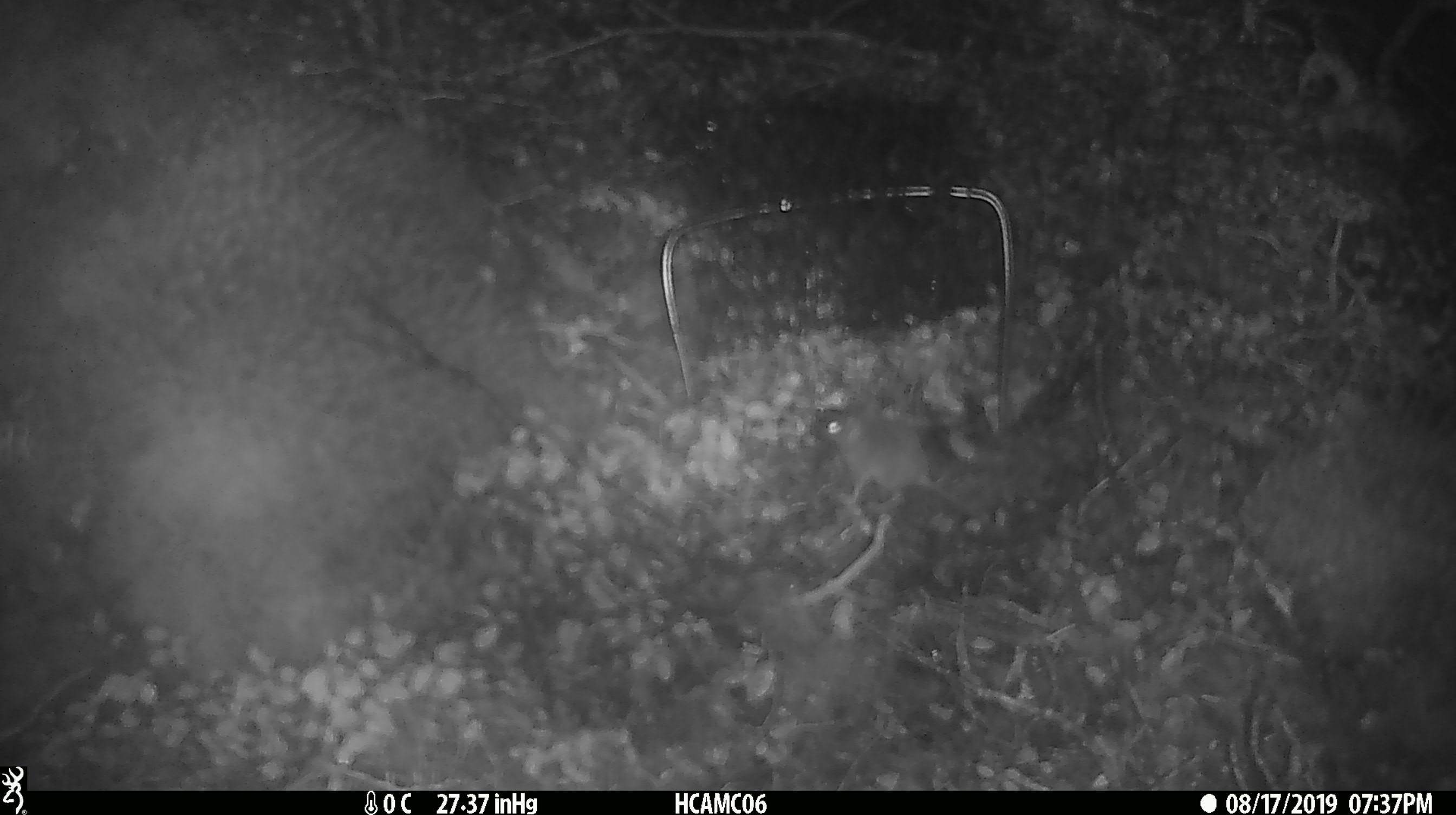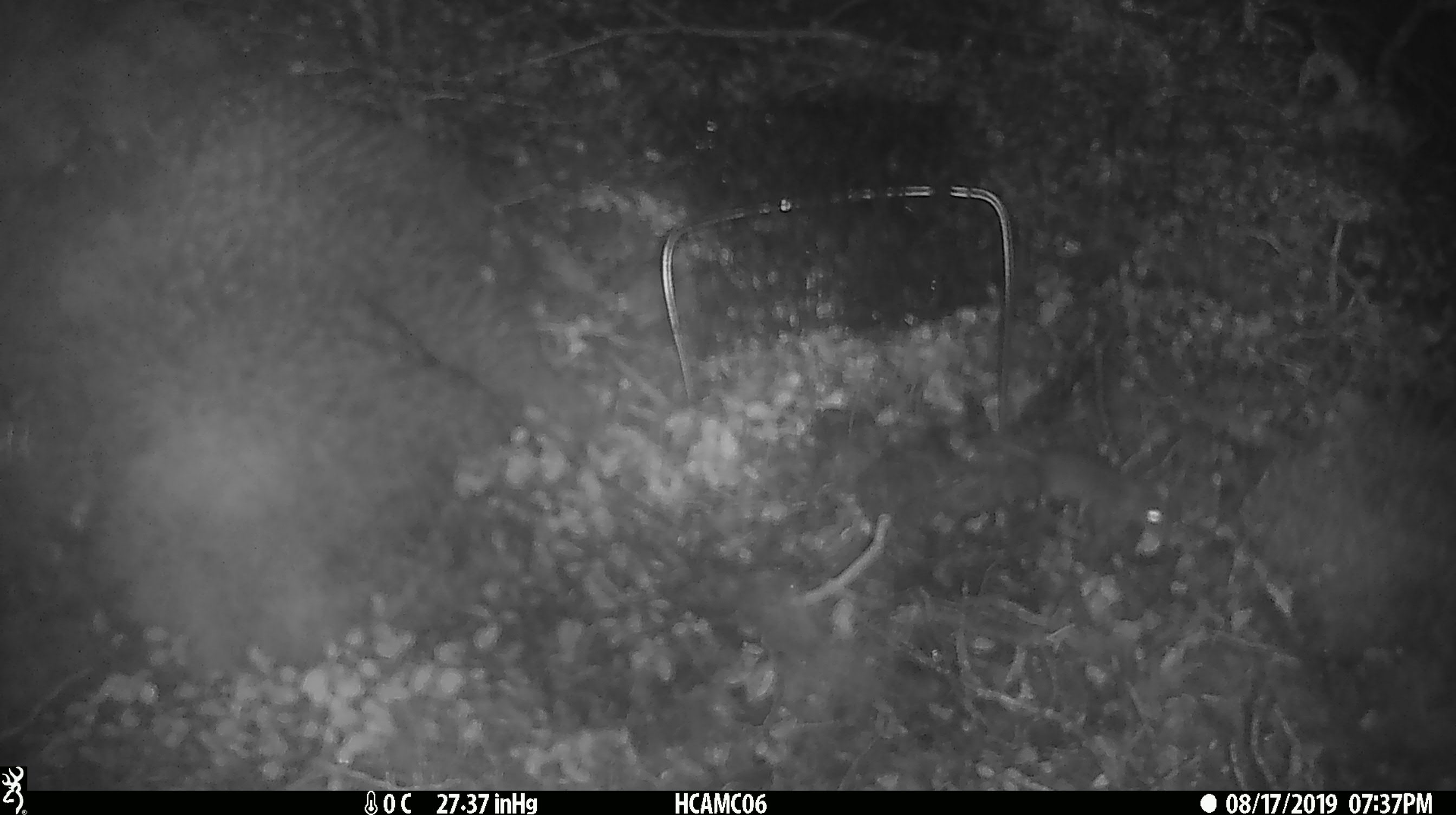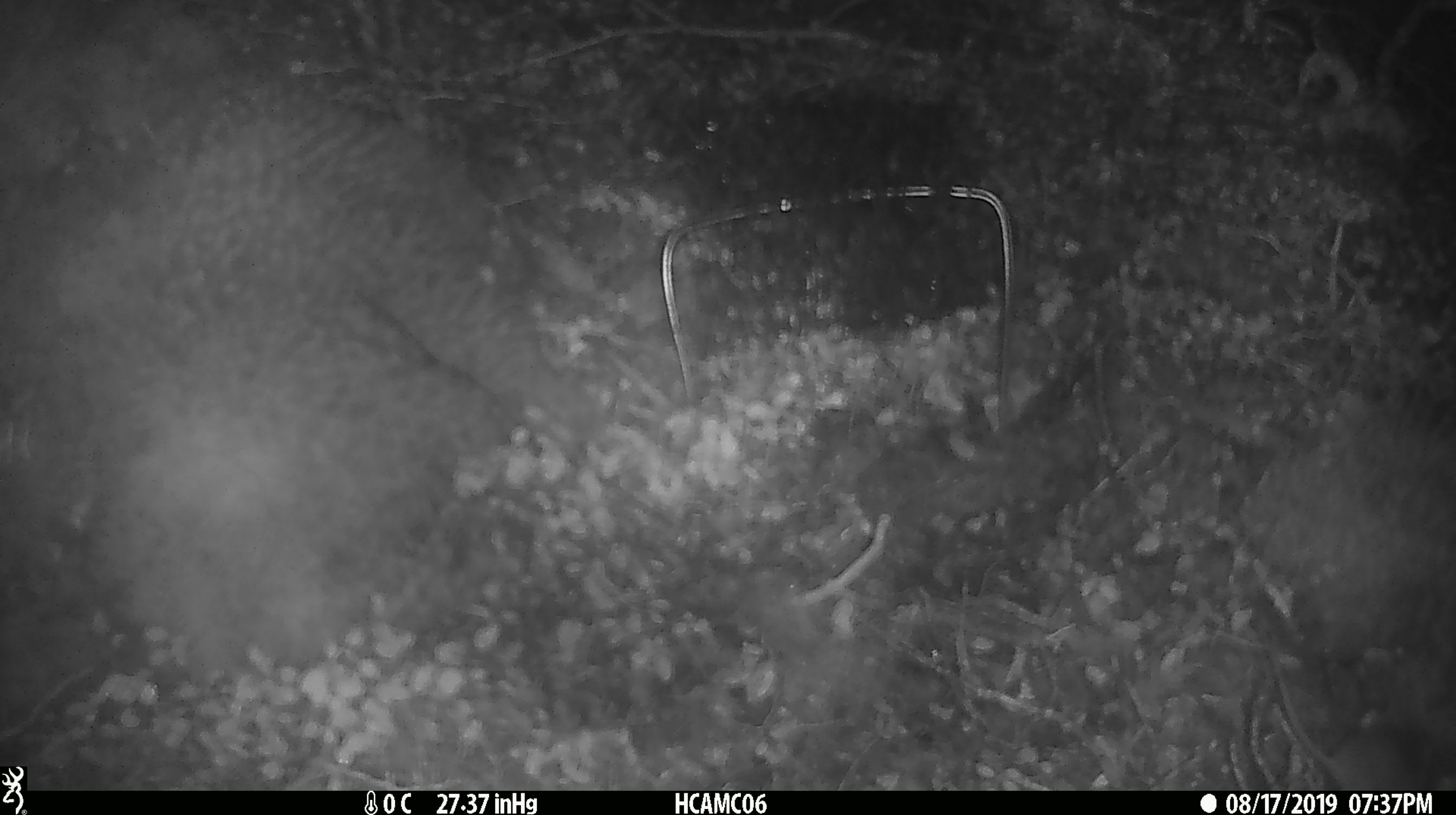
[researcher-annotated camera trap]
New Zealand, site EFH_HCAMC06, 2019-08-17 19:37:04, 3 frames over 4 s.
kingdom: Animalia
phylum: Chordata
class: Mammalia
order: Rodentia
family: Muridae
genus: Mus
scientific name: Mus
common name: mouse